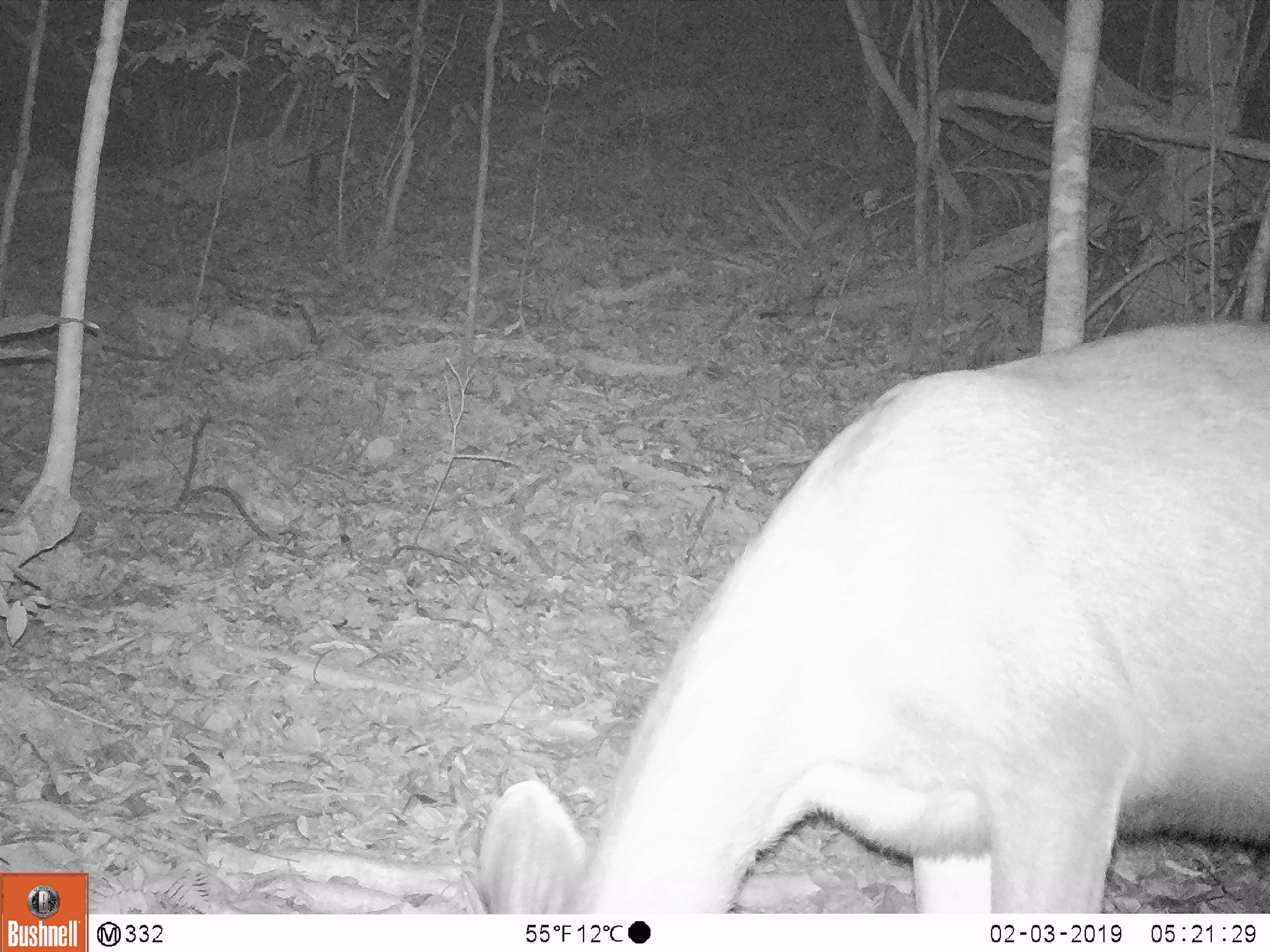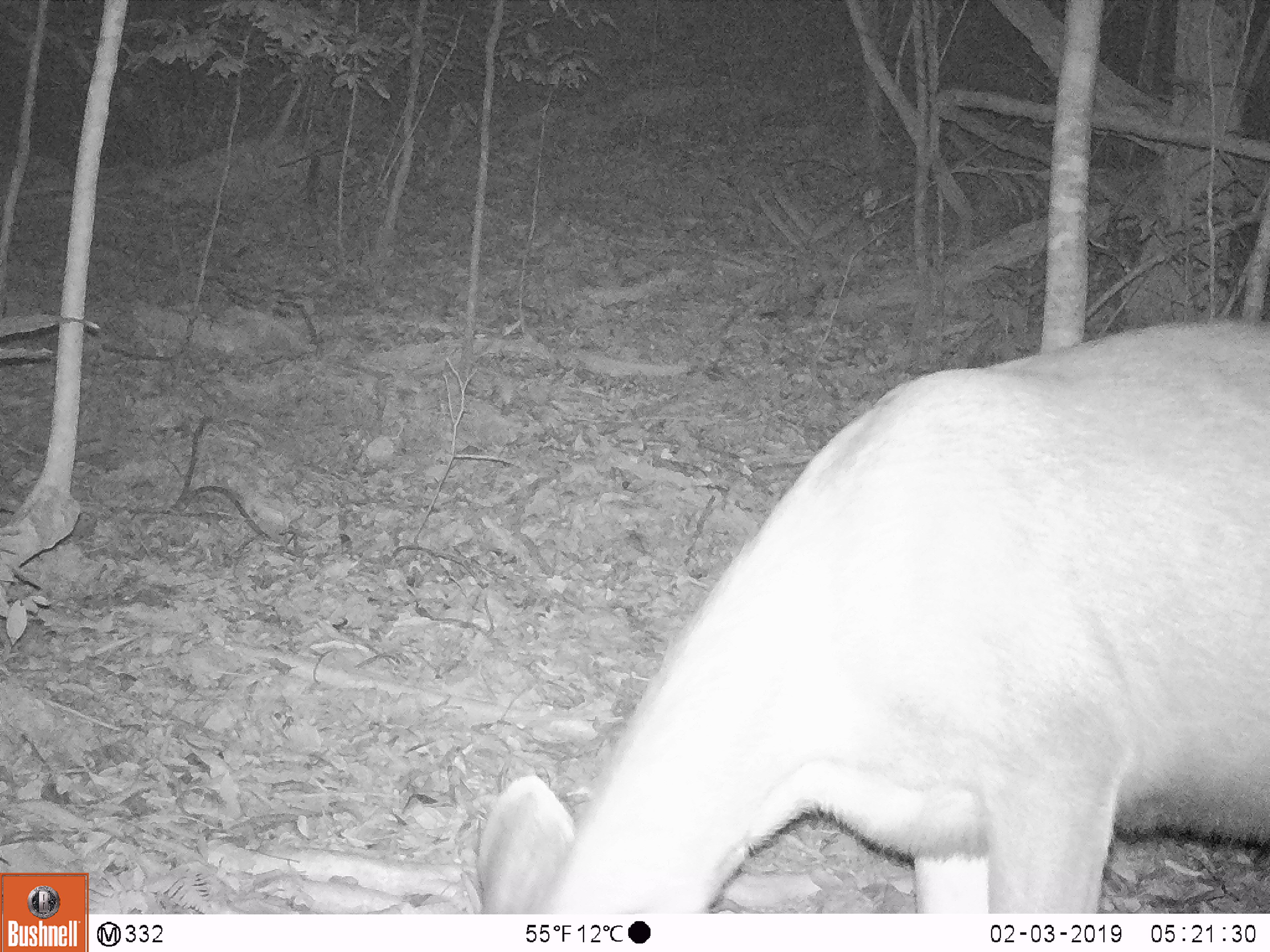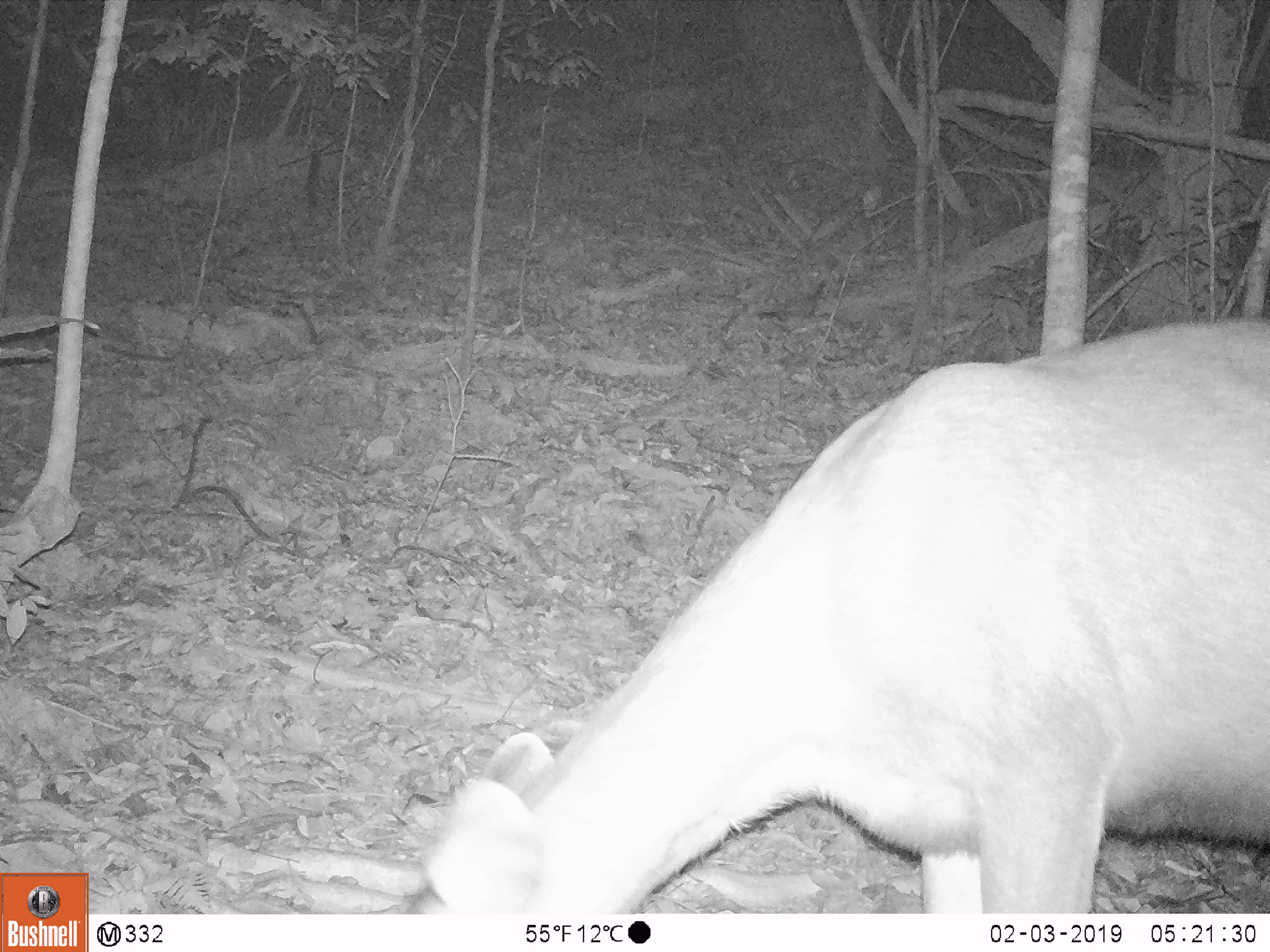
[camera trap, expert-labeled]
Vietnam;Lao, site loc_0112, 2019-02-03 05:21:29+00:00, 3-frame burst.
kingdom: Animalia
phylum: Chordata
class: Mammalia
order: Artiodactyla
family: Cervidae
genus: Rusa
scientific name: Rusa unicolor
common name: sambar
Sambar (Rusa unicolor). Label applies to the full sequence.